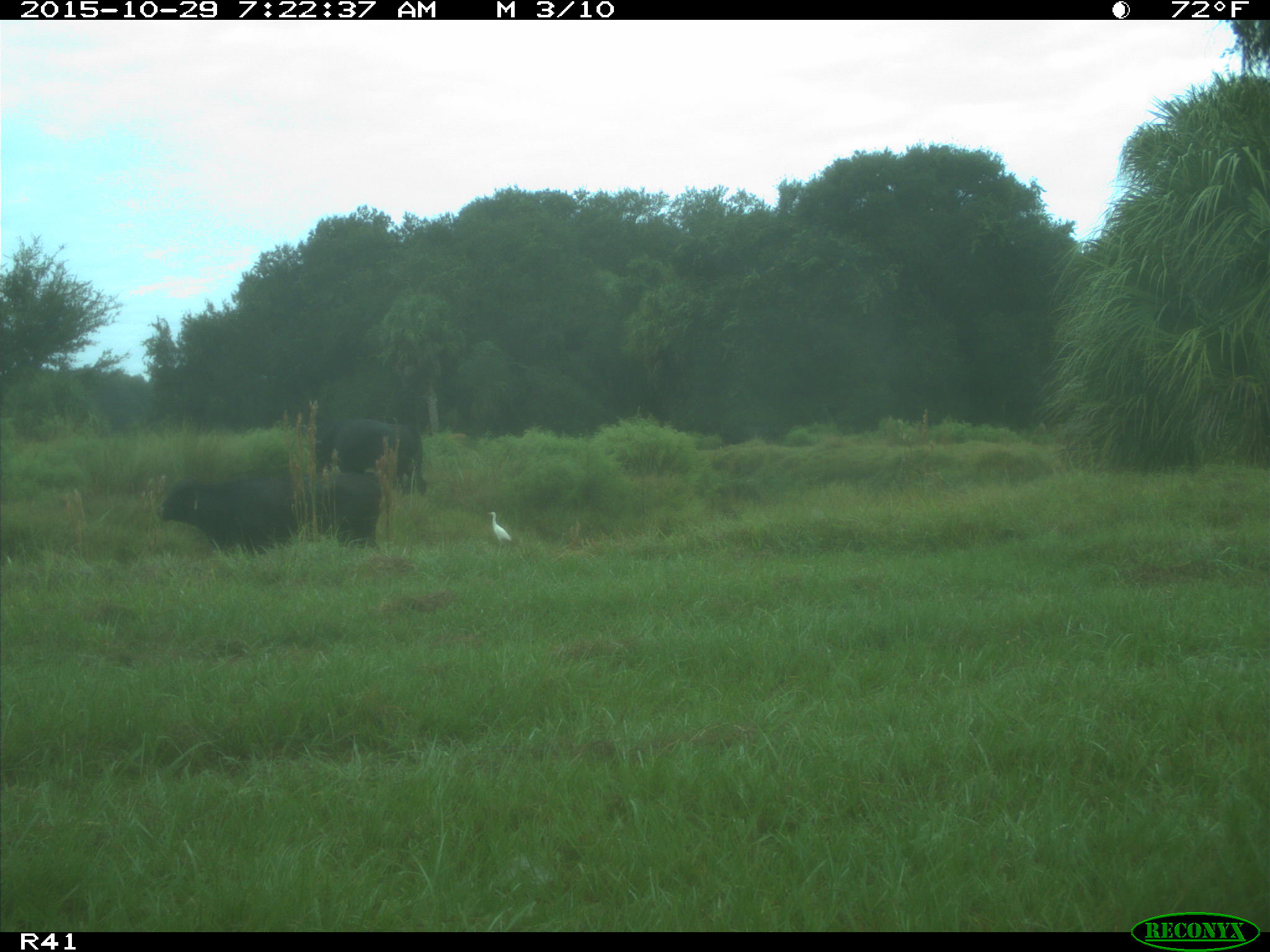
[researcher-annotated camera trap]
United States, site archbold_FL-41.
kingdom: Animalia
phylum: Chordata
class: Mammalia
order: Artiodactyla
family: Bovidae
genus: Bos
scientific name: Bos taurus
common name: domestic cow